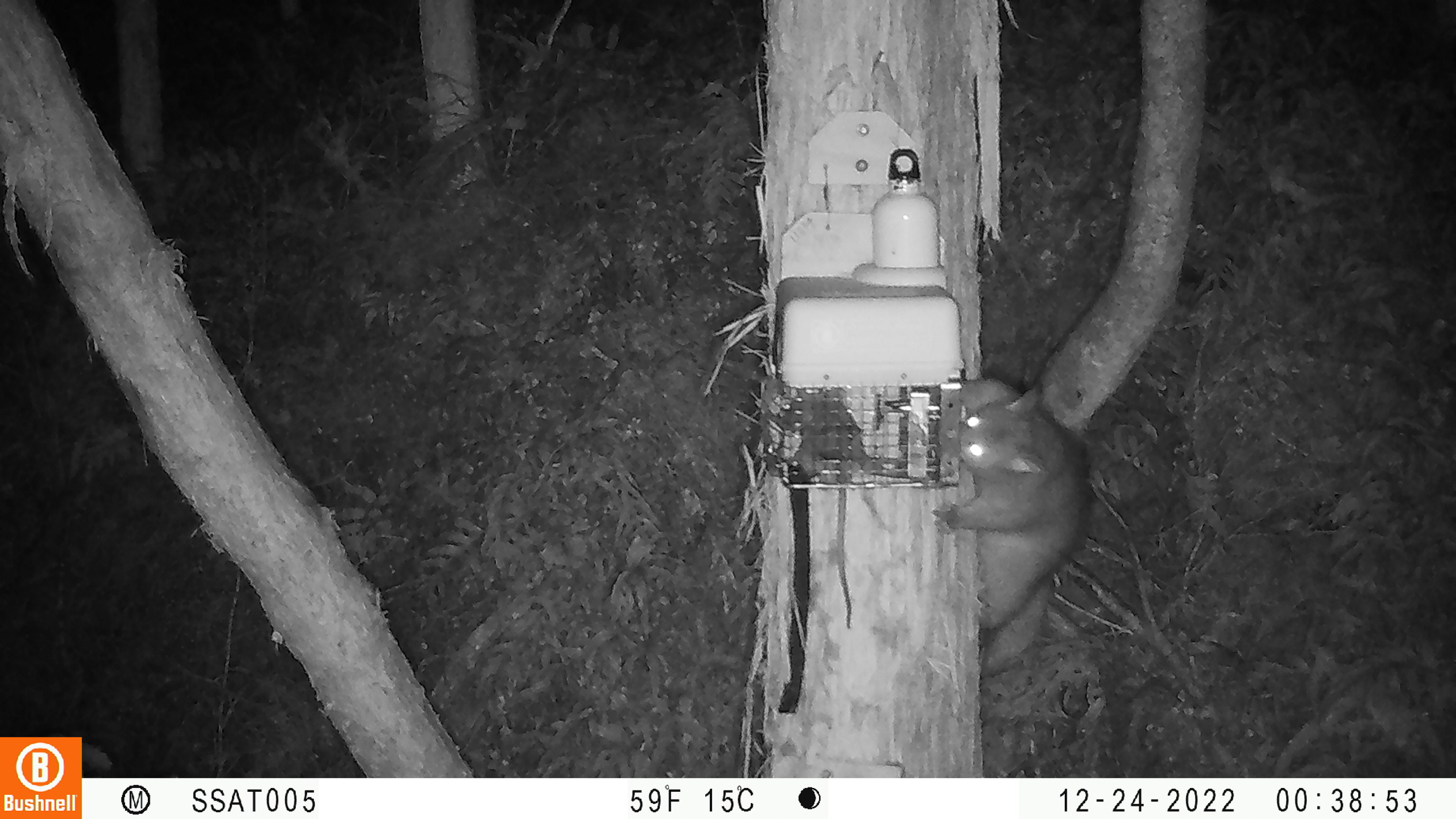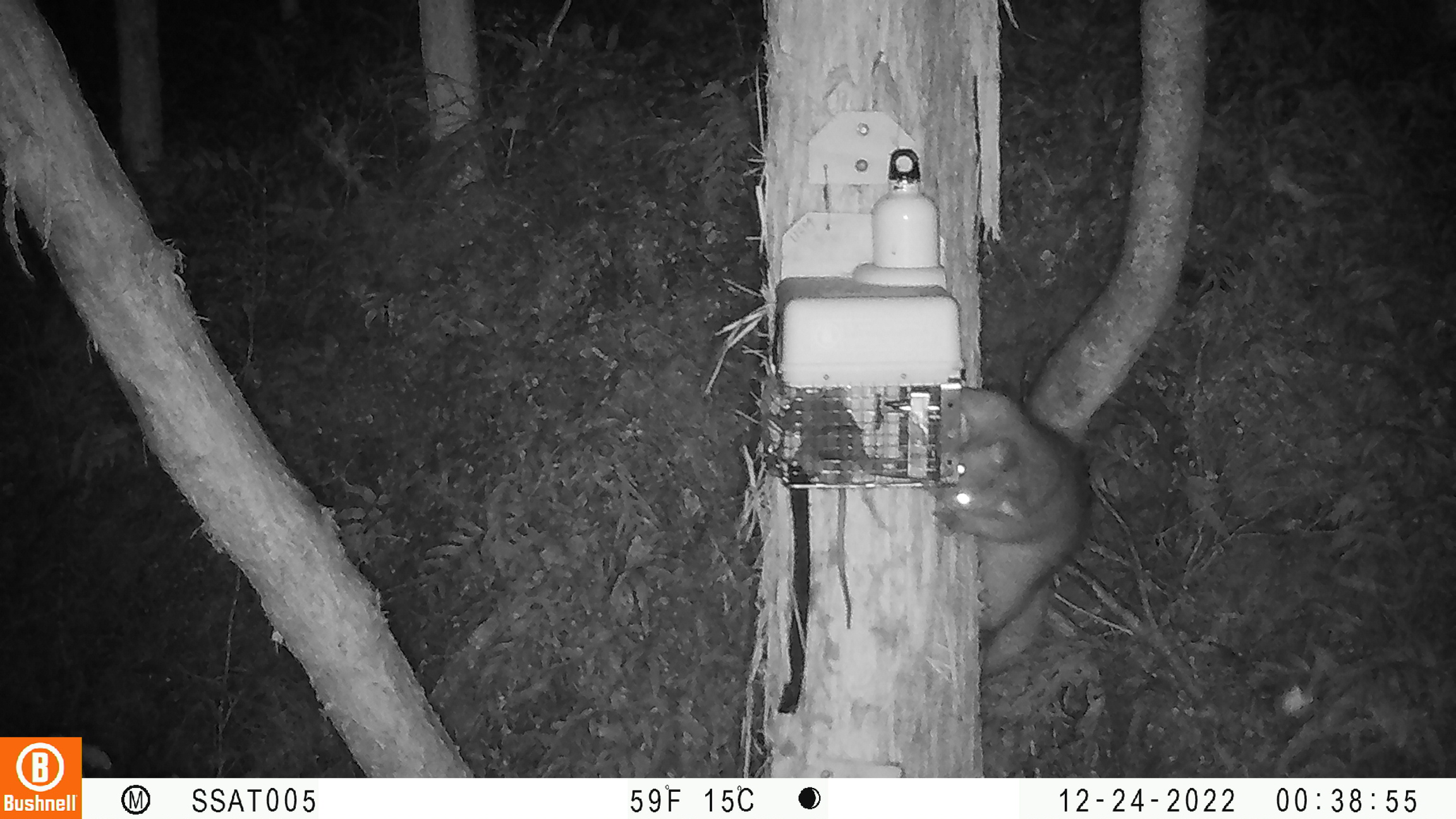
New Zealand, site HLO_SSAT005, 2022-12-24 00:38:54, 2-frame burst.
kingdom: Animalia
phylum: Chordata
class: Mammalia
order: Diprotodontia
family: Phalangeridae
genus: Trichosurus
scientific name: Trichosurus vulpecula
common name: common brushtail possum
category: possum